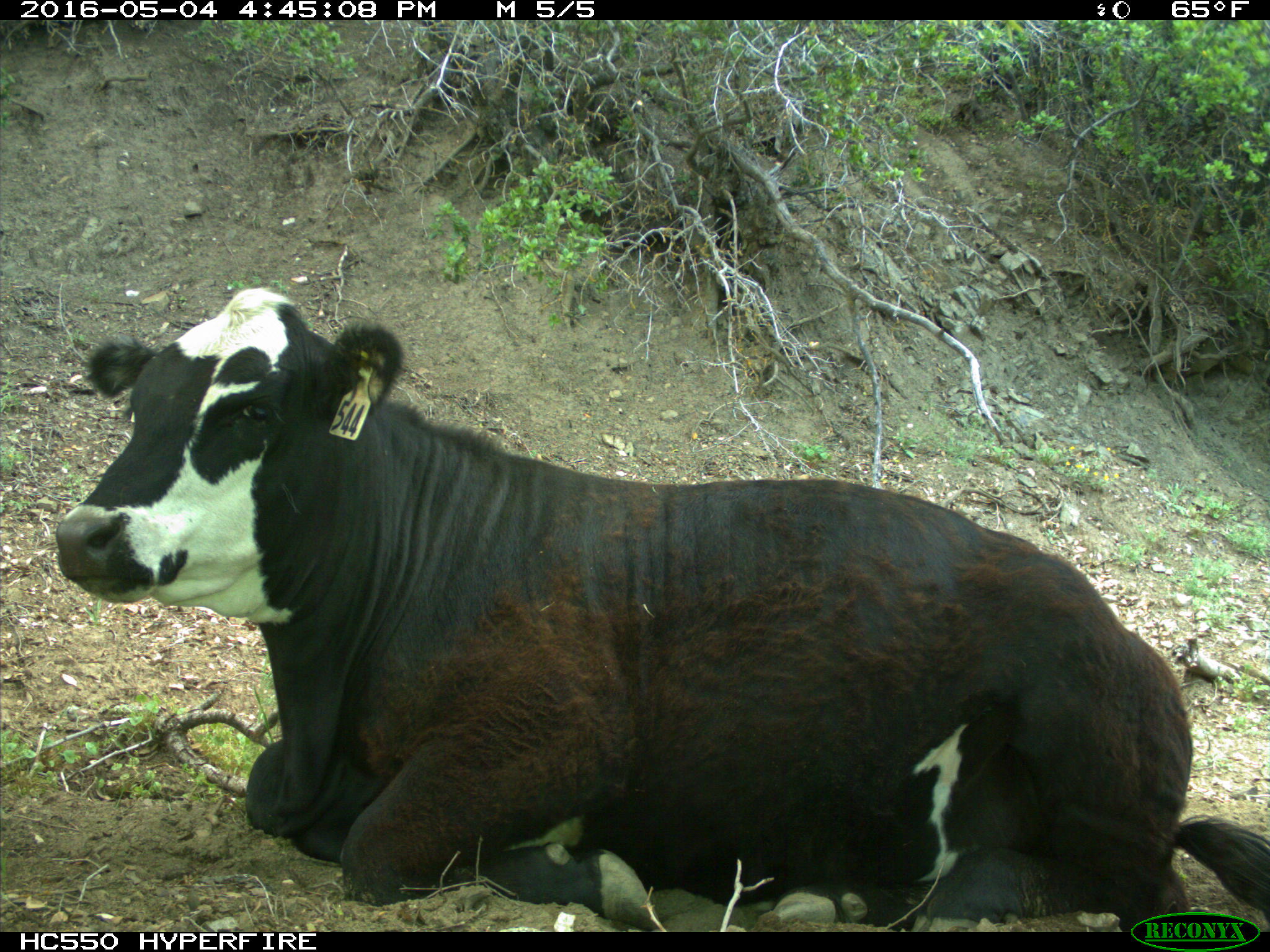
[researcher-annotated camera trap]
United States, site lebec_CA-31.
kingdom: Animalia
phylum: Chordata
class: Mammalia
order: Artiodactyla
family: Bovidae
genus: Bos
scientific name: Bos taurus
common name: domestic cow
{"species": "Bos taurus (domestic cow)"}